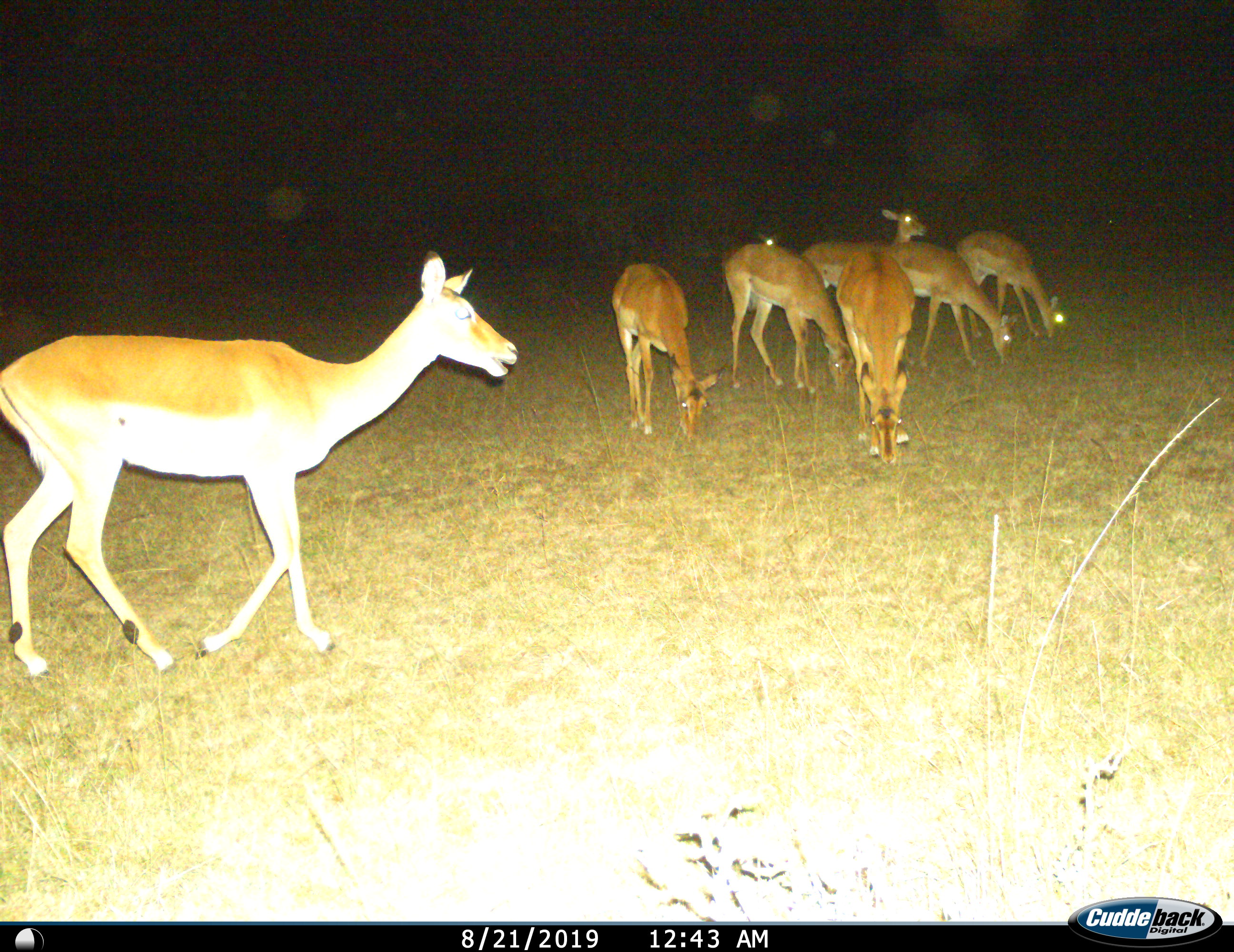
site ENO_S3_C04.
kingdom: Animalia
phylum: Chordata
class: Mammalia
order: Artiodactyla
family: Bovidae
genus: Aepyceros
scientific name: Aepyceros melampus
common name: impala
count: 8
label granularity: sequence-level